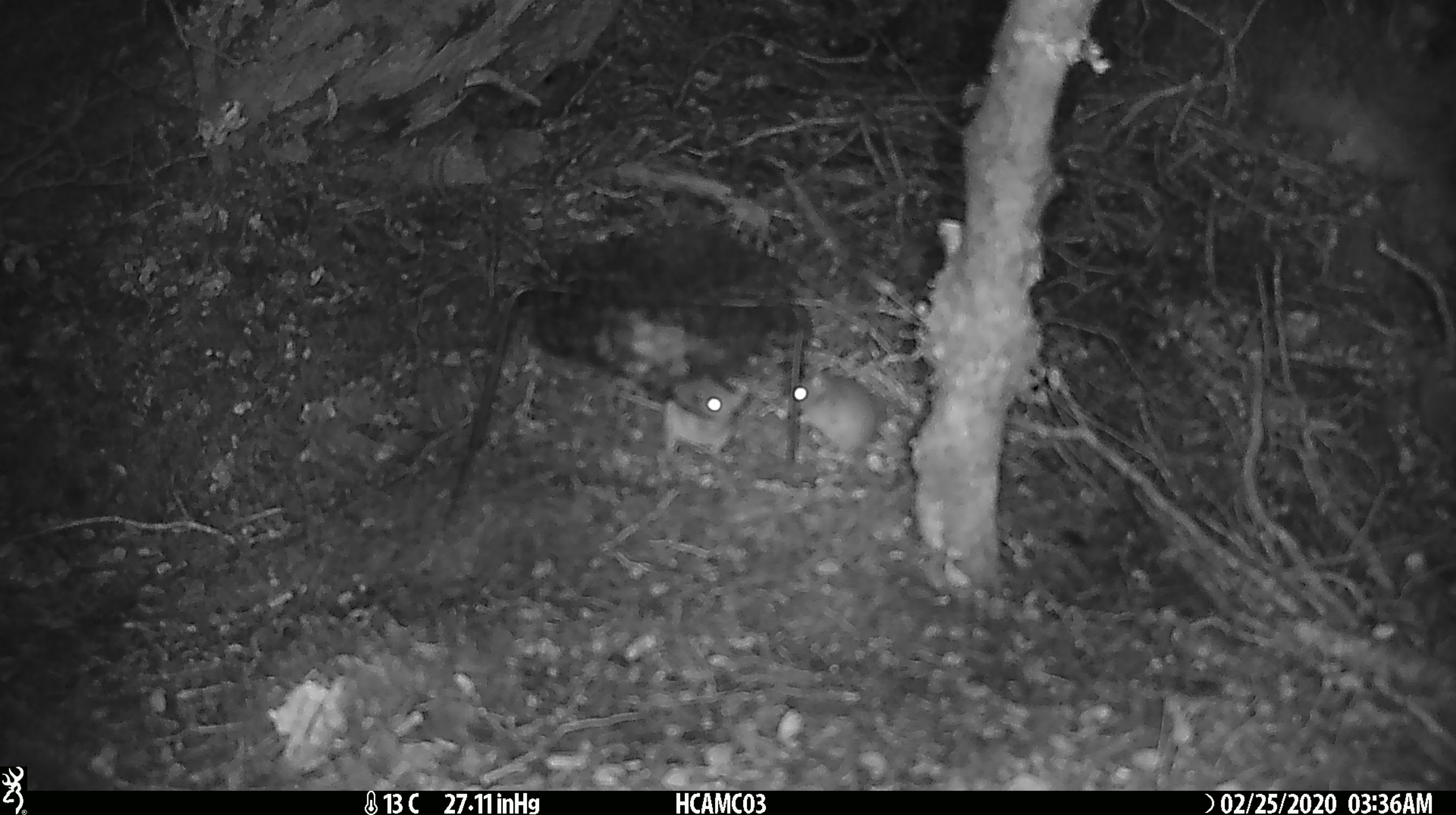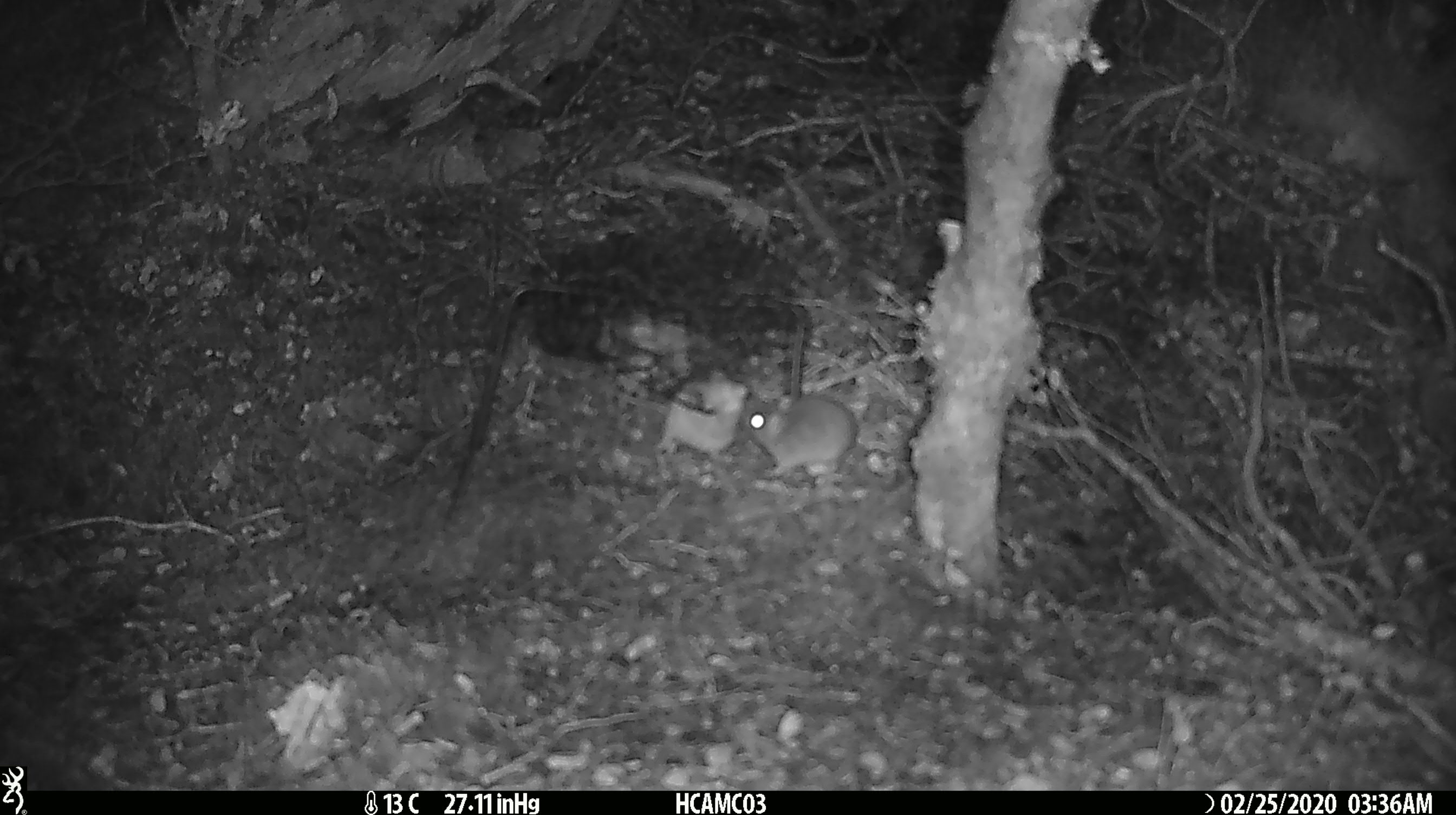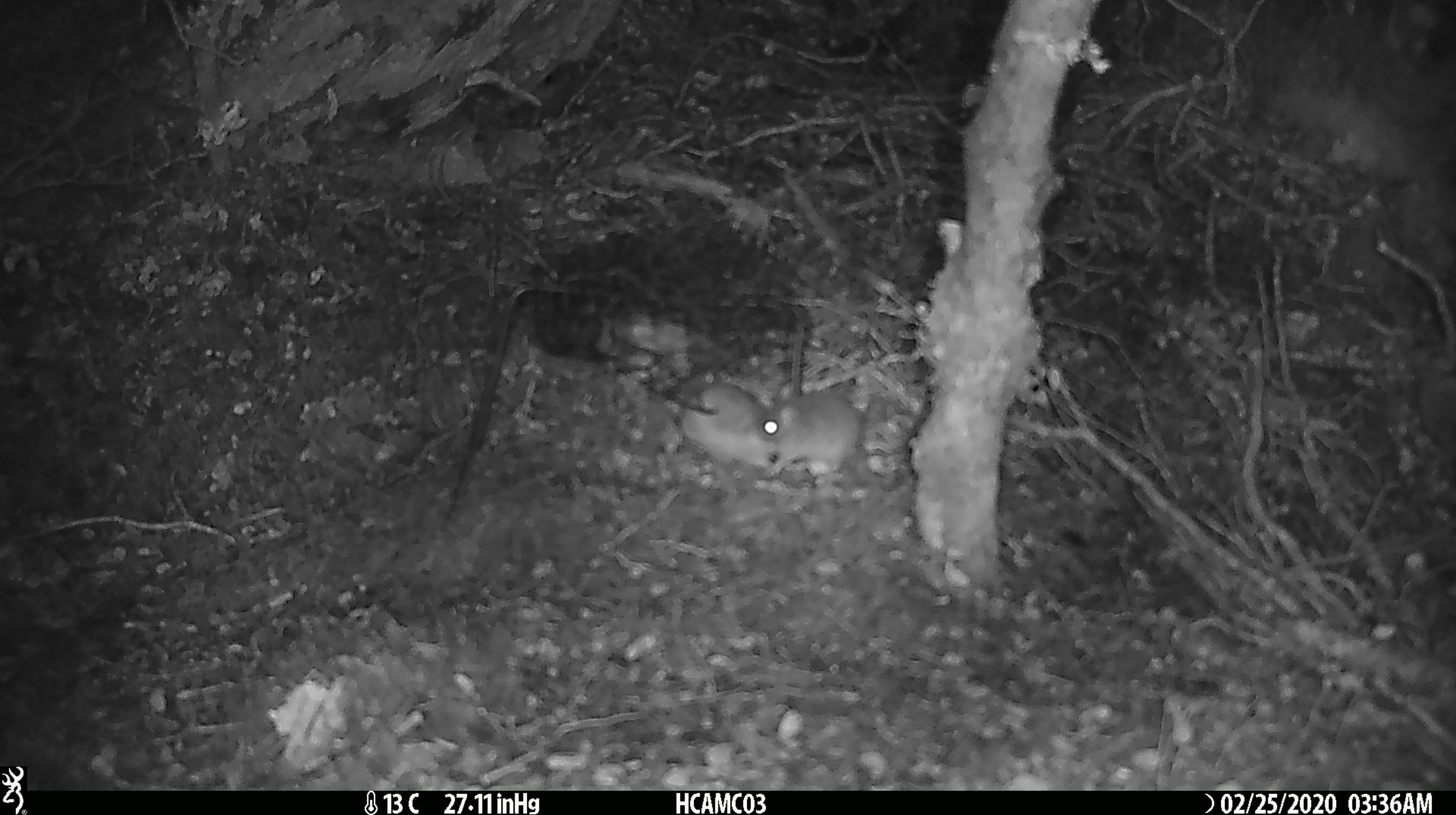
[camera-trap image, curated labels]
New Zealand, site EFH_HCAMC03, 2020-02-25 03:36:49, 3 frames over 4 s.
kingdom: Animalia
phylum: Chordata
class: Mammalia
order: Rodentia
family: Muridae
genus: Mus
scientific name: Mus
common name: mouse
Mouse (Mus).